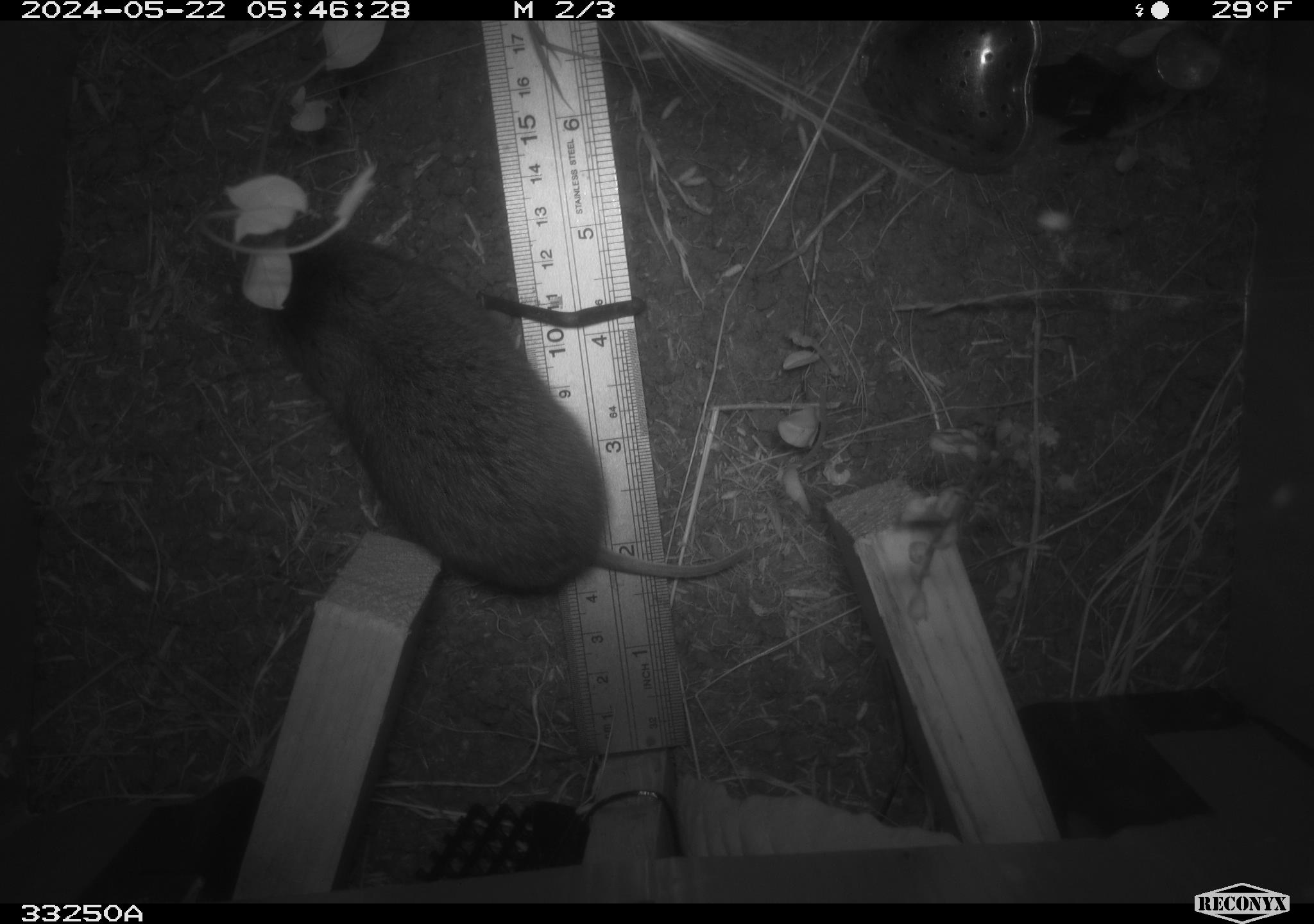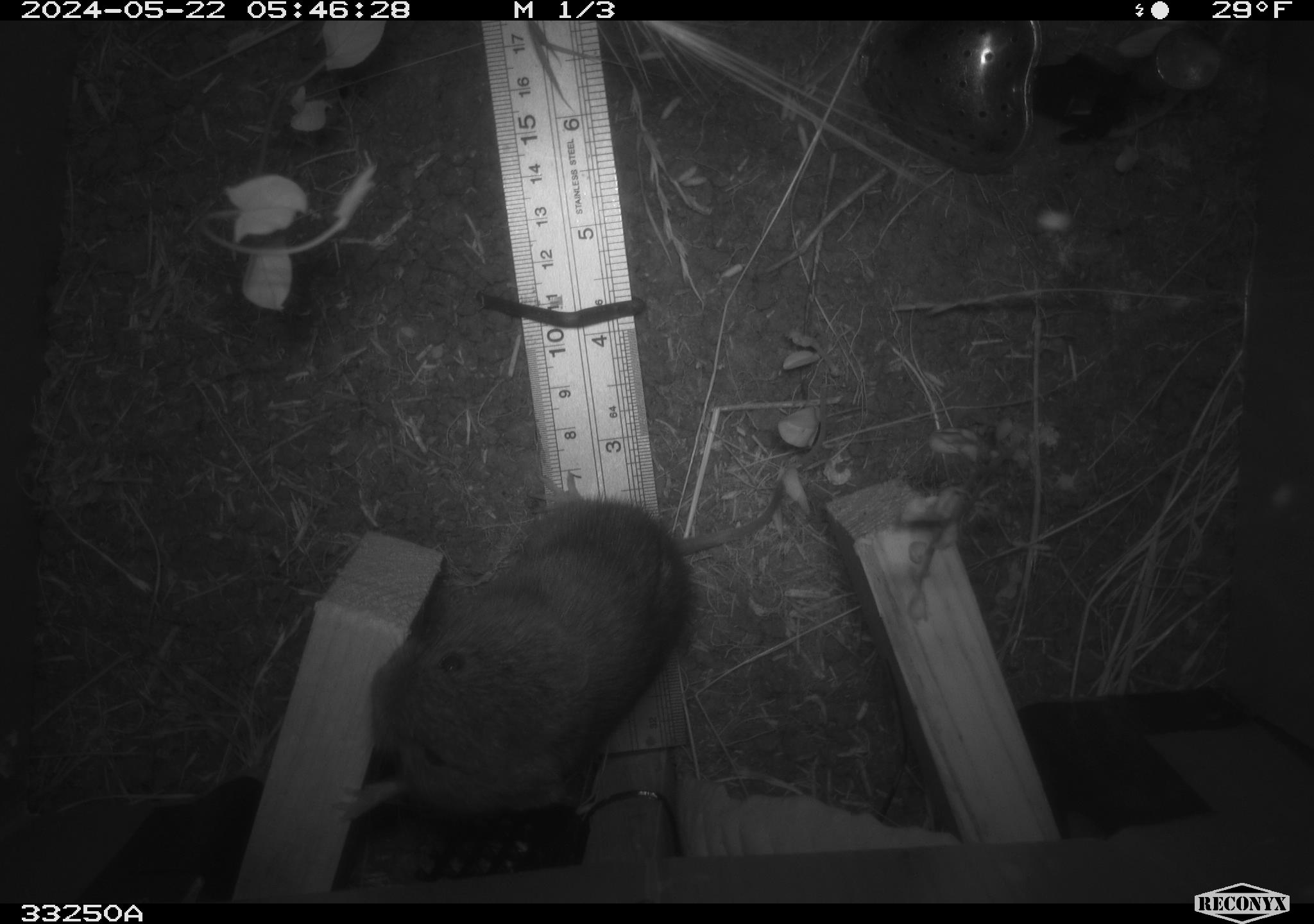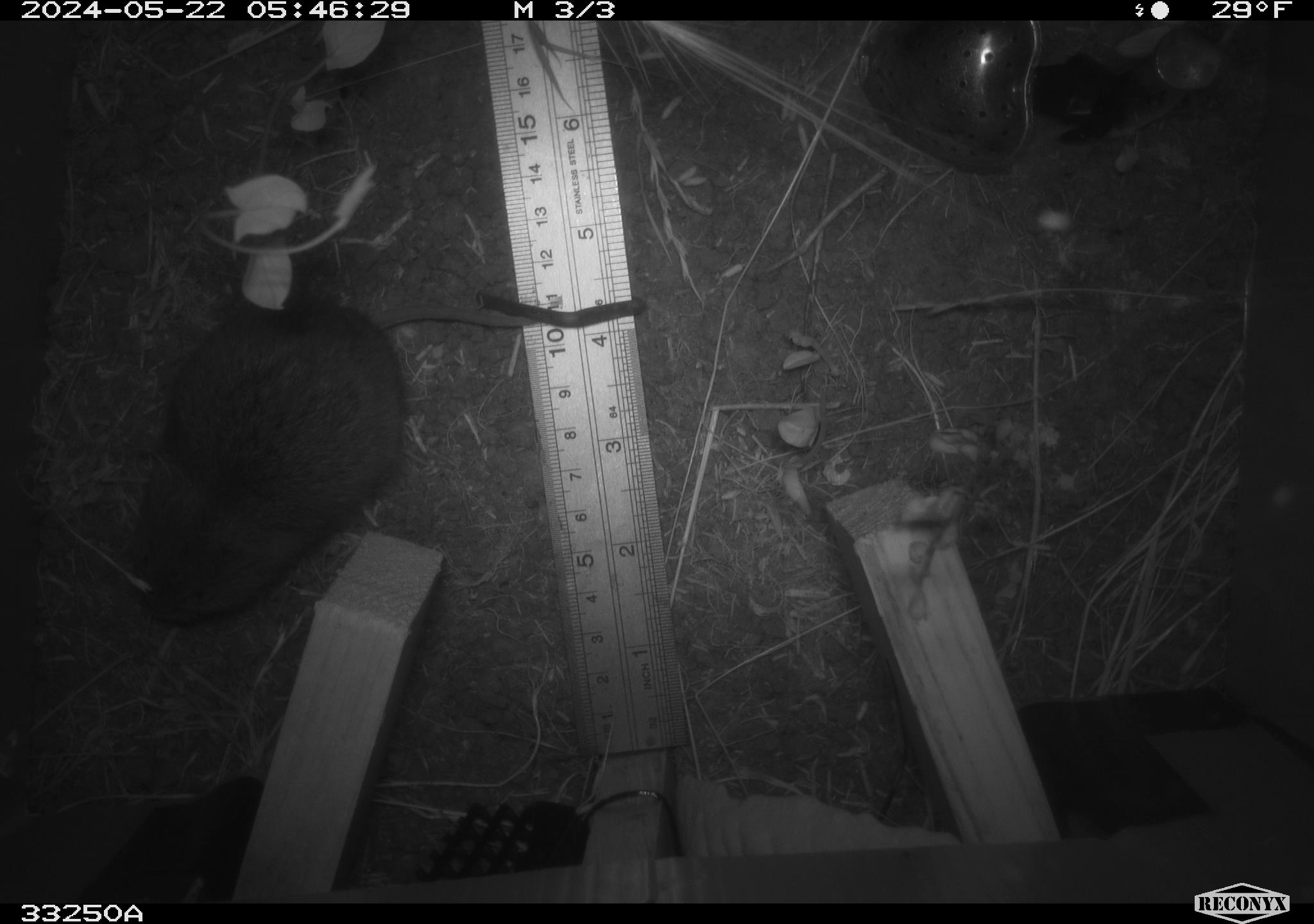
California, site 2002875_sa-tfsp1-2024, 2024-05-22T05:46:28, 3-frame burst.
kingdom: Animalia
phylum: Chordata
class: Mammalia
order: Rodentia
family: Cricetidae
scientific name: Arvicolinae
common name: voles, lemmings, and muskrats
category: arvicolinae subfamily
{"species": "arvicolinae subfamily (voles, lemmings, and muskrats) (Arvicolinae)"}